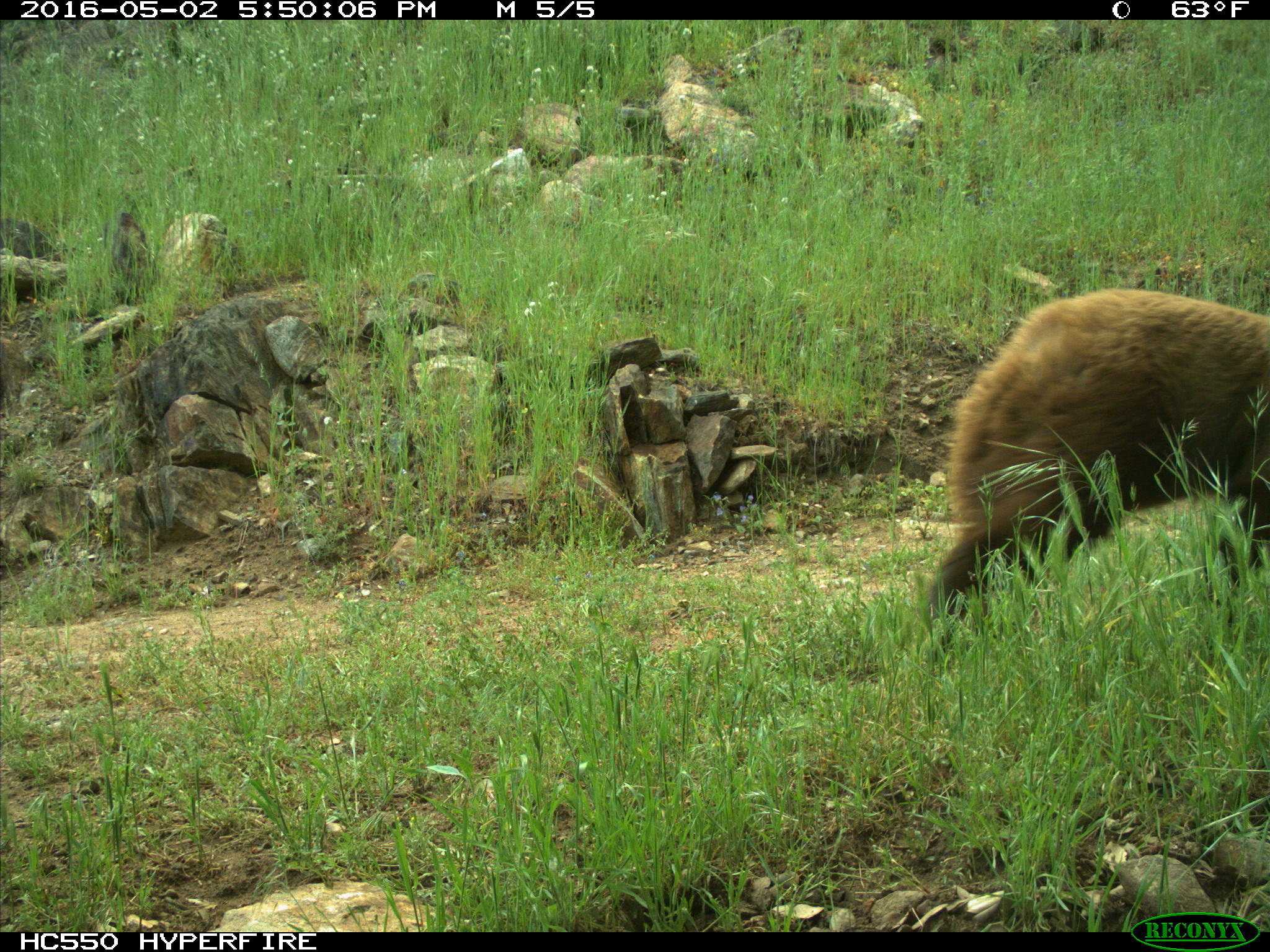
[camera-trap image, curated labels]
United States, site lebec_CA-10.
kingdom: Animalia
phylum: Chordata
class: Mammalia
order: Carnivora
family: Ursidae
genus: Ursus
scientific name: Ursus americanus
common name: american black bear